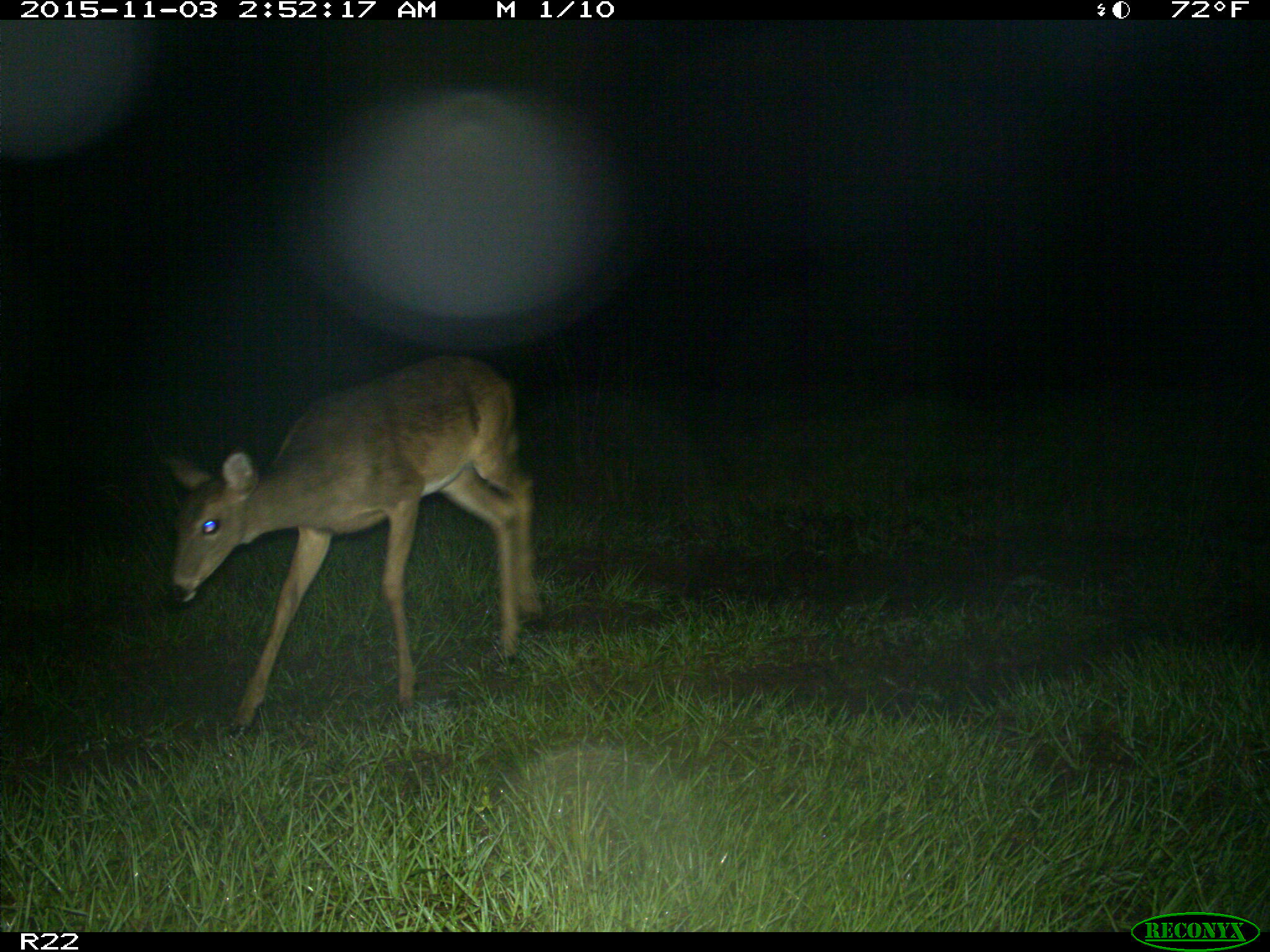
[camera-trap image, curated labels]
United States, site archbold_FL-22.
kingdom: Animalia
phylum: Chordata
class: Mammalia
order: Artiodactyla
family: Cervidae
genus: Odocoileus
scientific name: Odocoileus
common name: deer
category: unidentified deer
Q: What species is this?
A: Unidentified deer (deer) (Odocoileus).